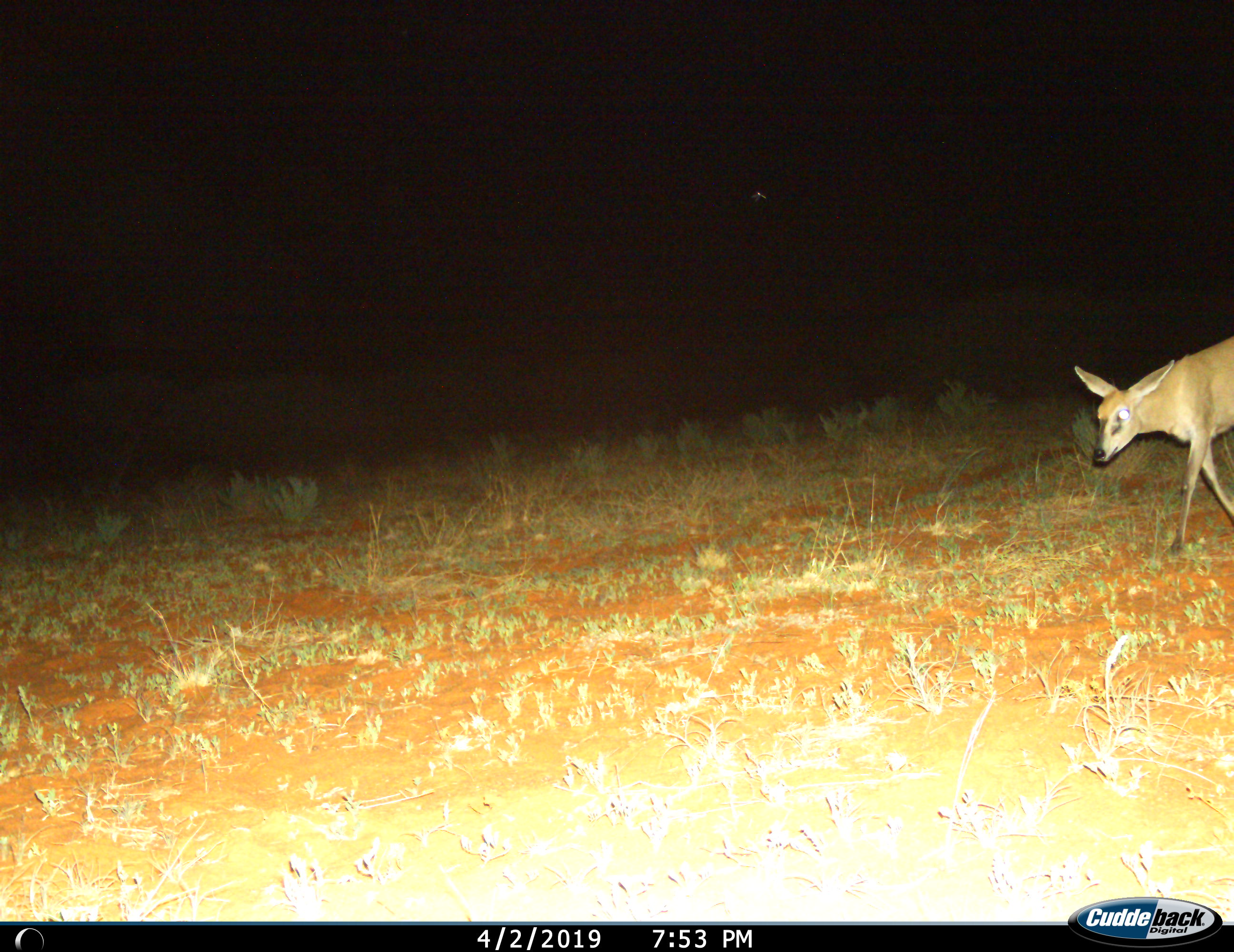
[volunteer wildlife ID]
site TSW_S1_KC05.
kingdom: Animalia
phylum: Chordata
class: Mammalia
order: Artiodactyla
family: Bovidae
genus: Sylvicapra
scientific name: Sylvicapra grimmia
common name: common duiker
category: duikercommongrey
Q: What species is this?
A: Duikercommongrey (common duiker) (Sylvicapra grimmia).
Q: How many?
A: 1.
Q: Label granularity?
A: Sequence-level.